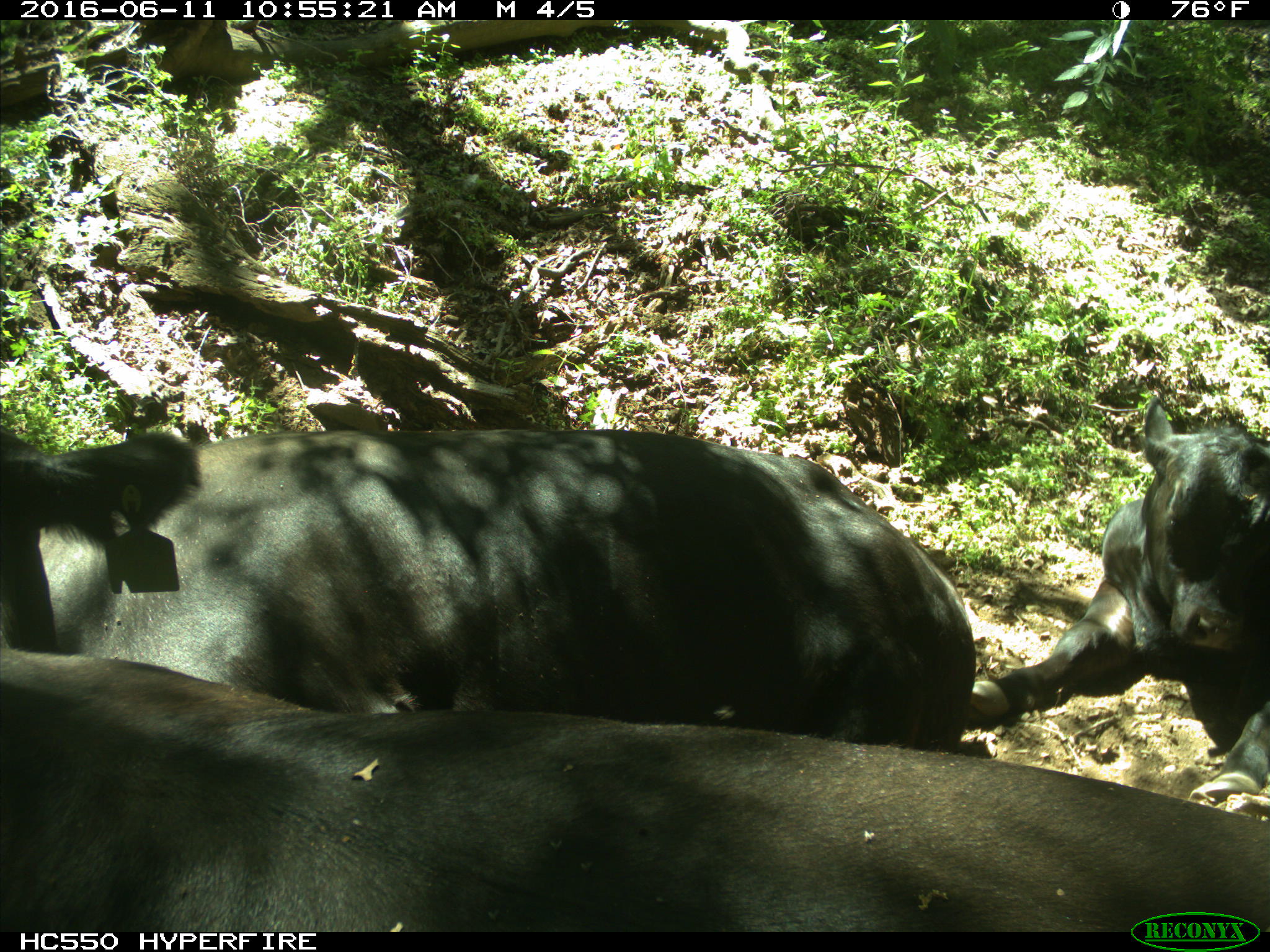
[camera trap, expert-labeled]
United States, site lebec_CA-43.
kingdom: Animalia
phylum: Chordata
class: Mammalia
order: Artiodactyla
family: Bovidae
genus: Bos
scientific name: Bos taurus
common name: domestic cow